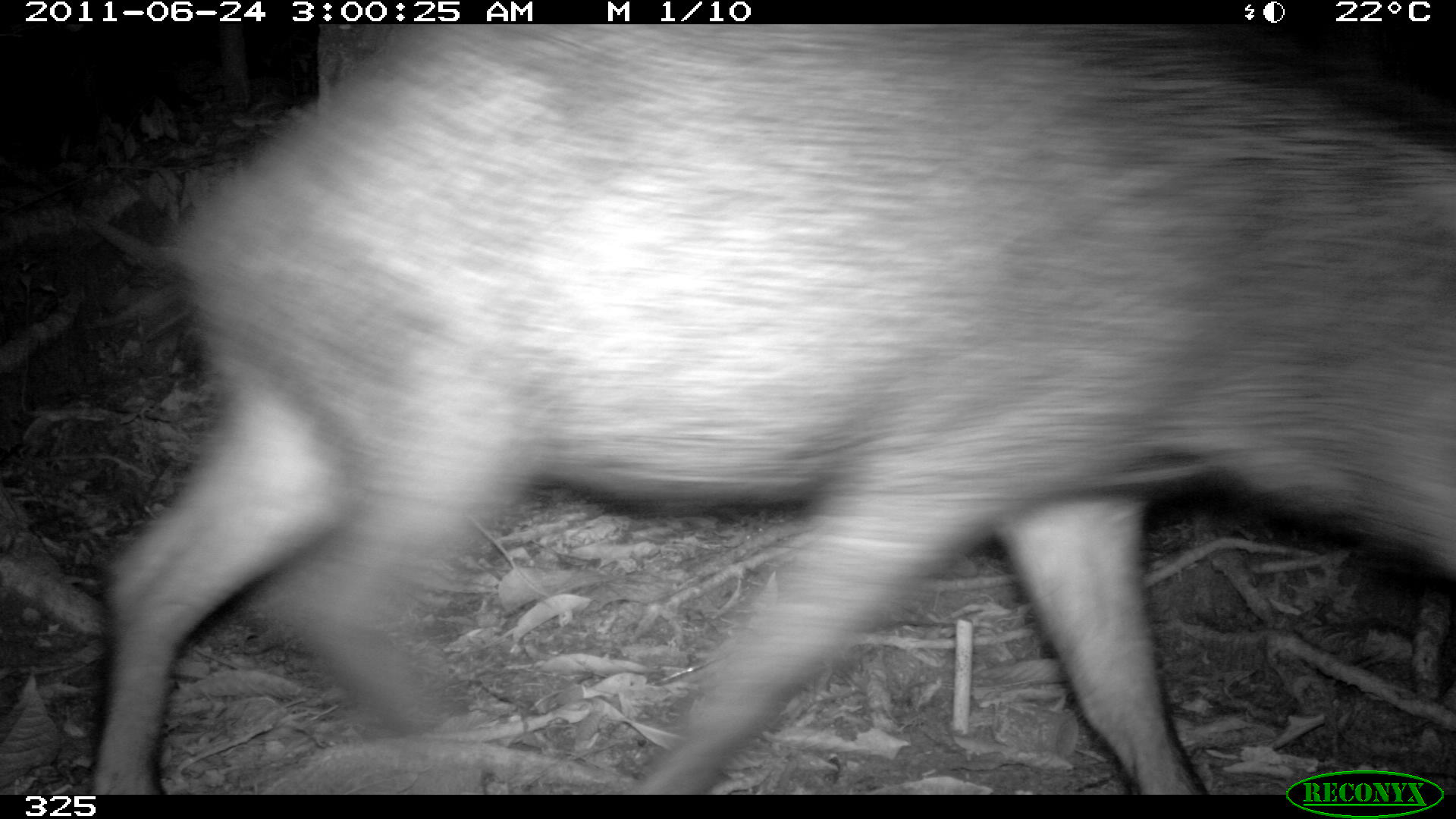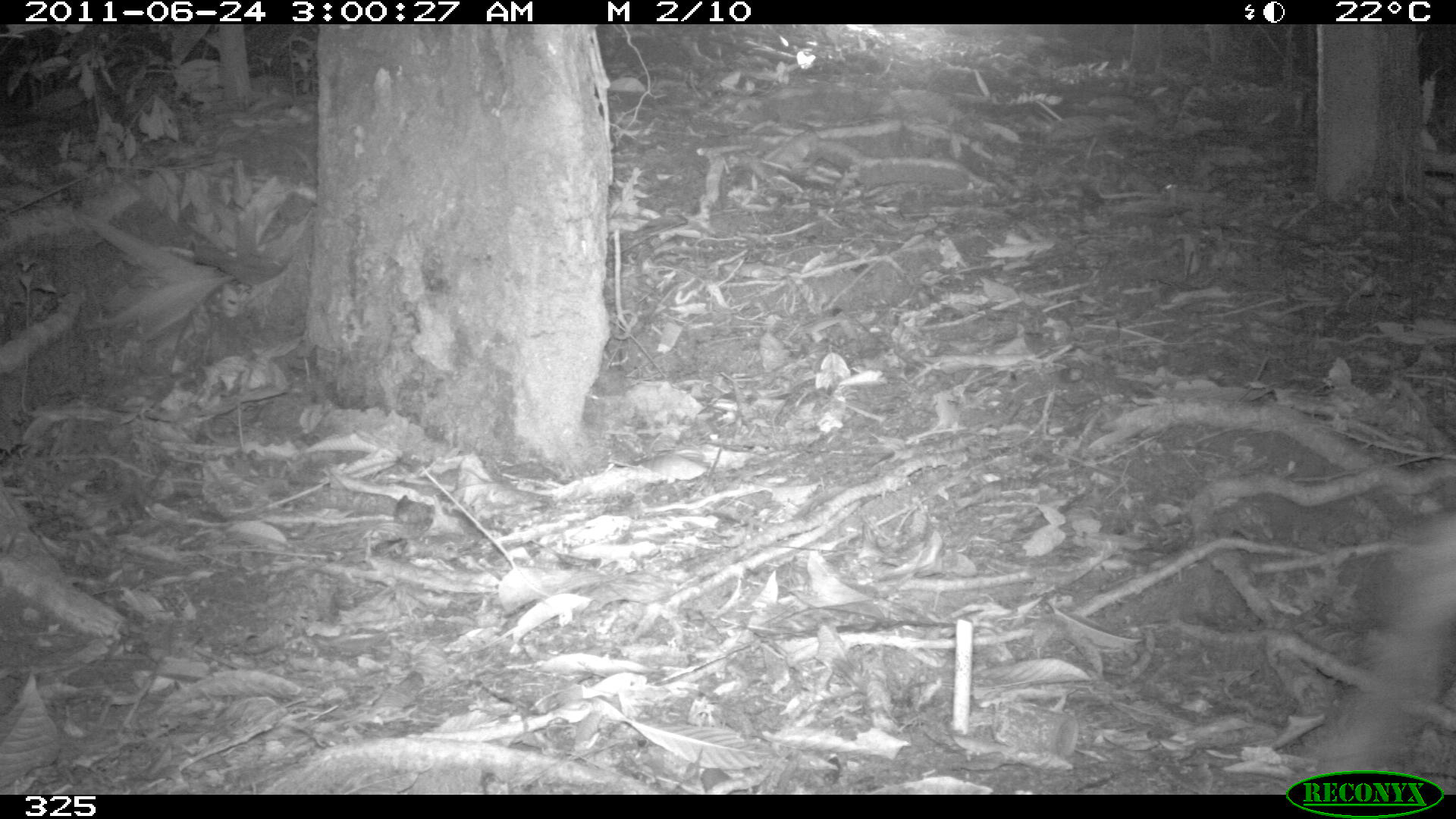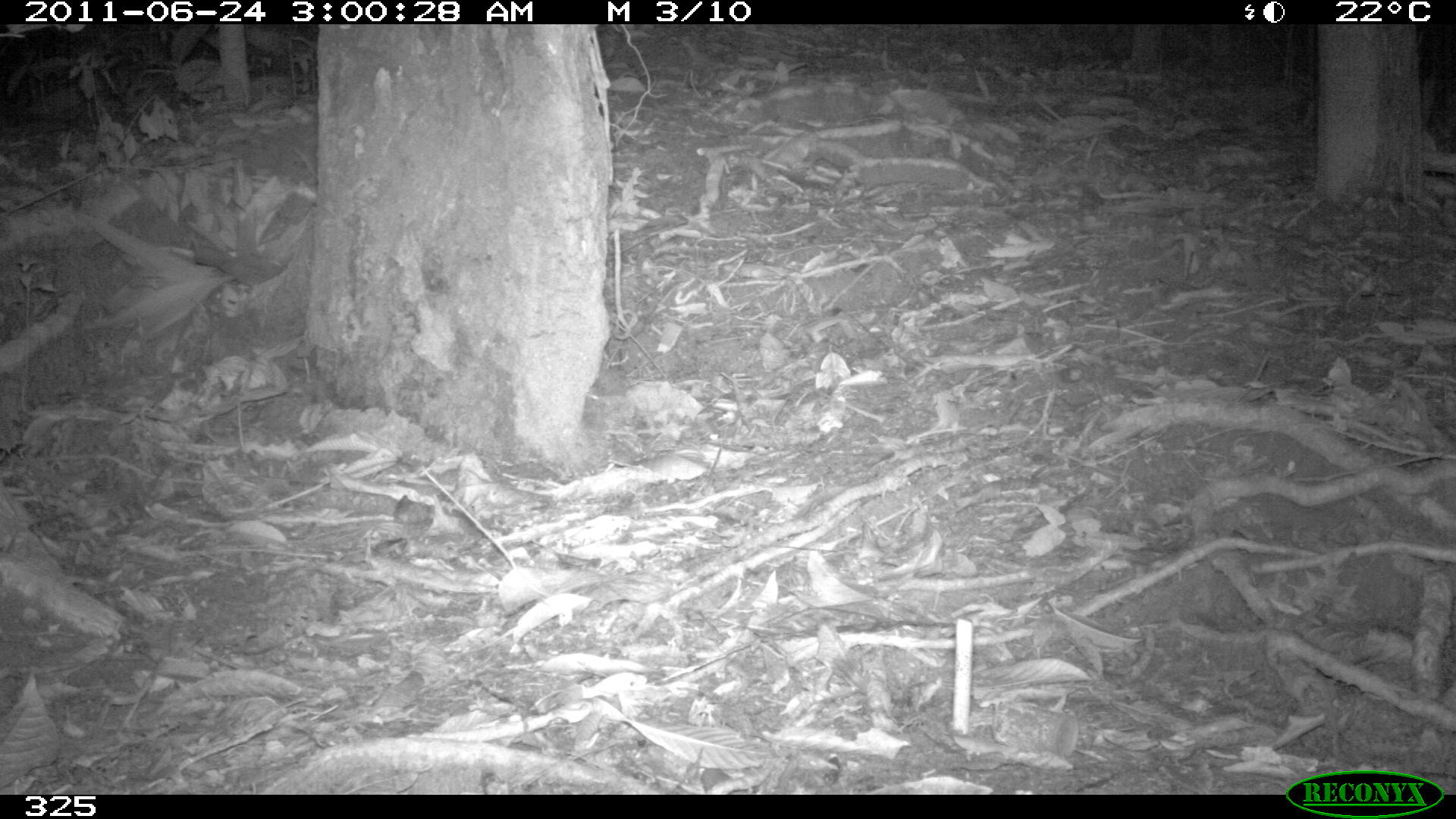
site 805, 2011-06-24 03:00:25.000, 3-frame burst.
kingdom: Animalia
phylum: Chordata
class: Mammalia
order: Artiodactyla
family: Tayassuidae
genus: Tayassu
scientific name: Tayassu pecari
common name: white-lipped peccary